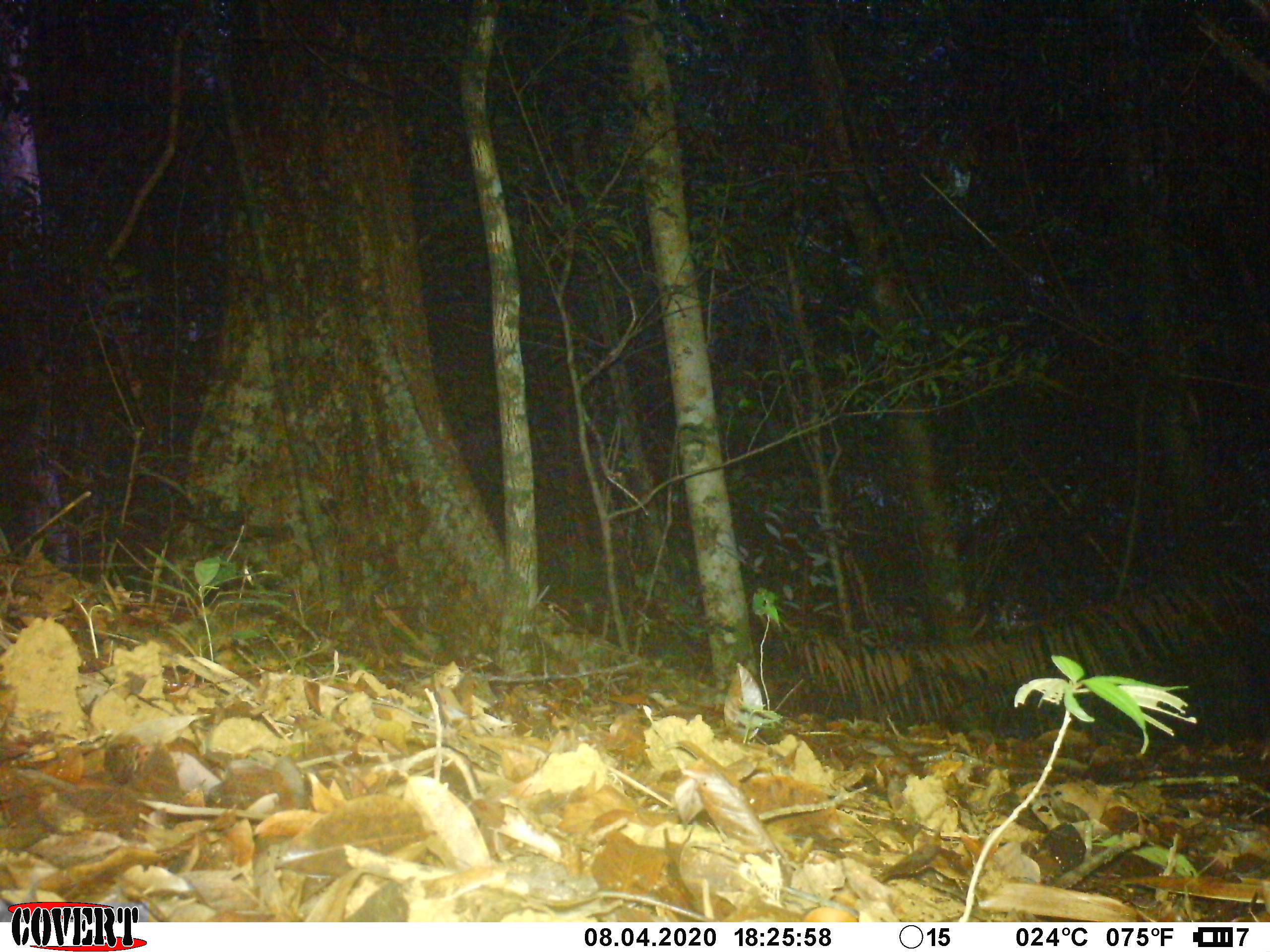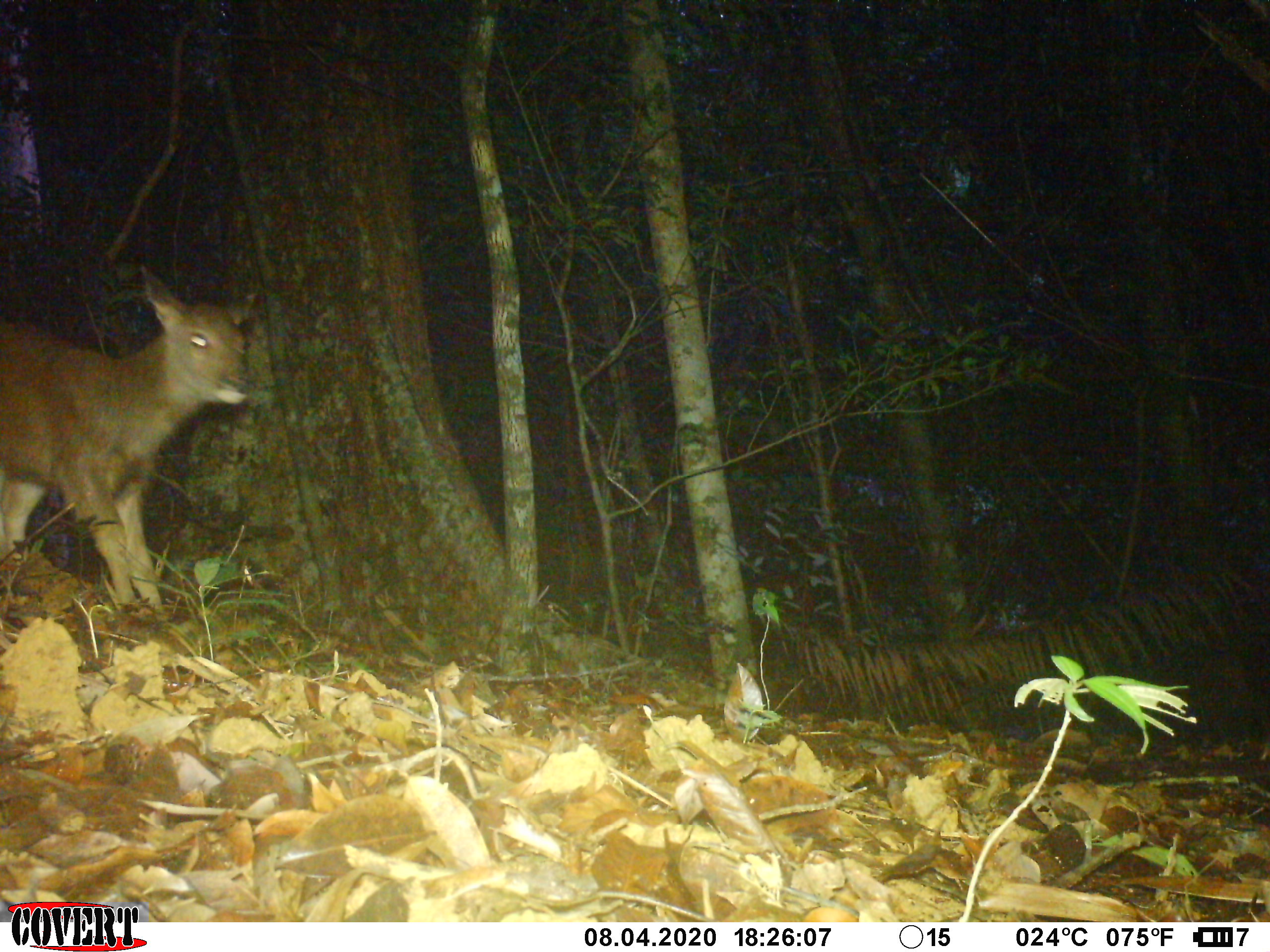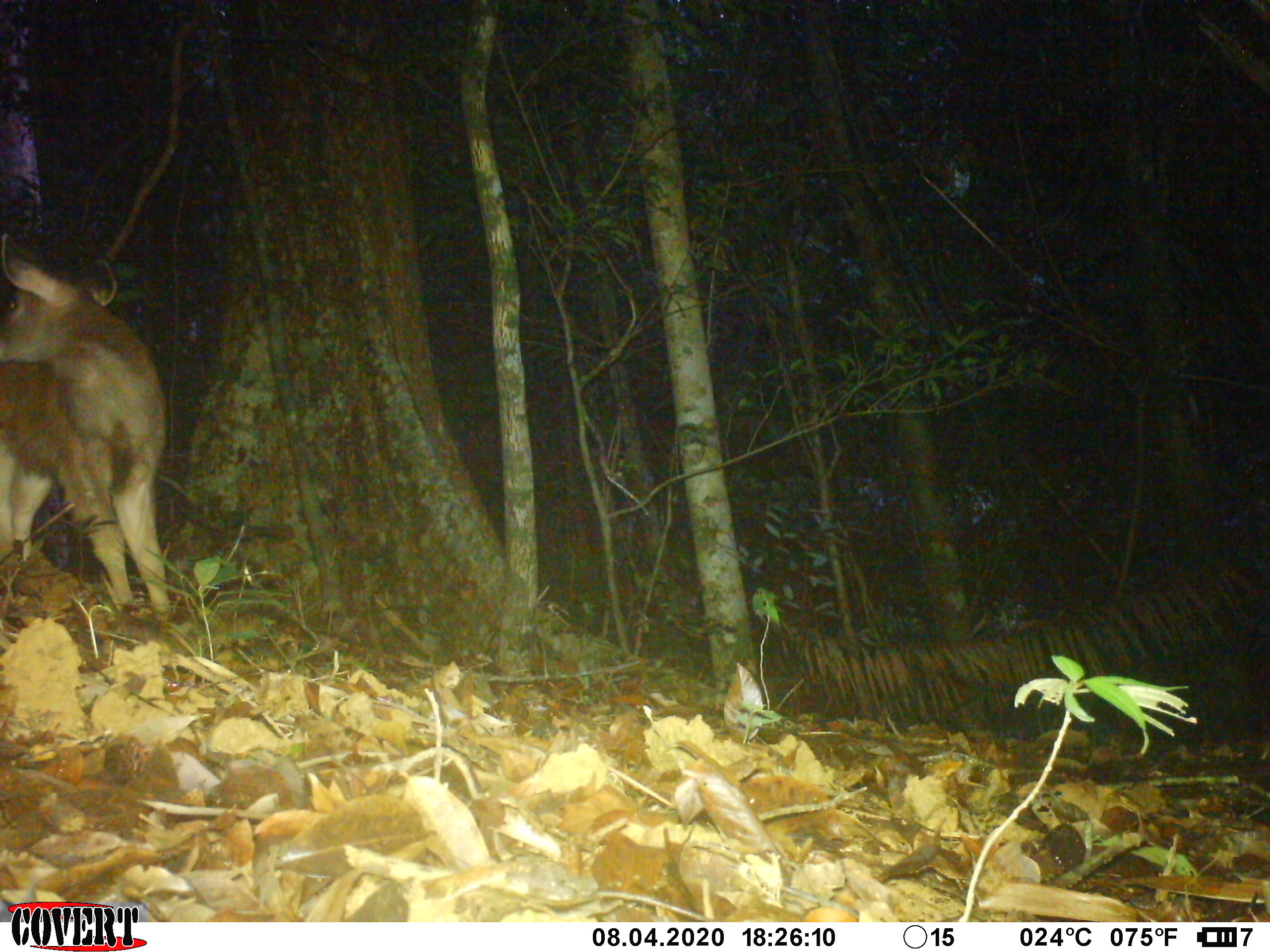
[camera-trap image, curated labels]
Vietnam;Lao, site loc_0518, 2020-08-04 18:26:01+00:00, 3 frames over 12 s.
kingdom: Animalia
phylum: Chordata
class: Mammalia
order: Artiodactyla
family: Cervidae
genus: Rusa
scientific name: Rusa unicolor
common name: sambar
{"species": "sambar (Rusa unicolor)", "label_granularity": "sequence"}